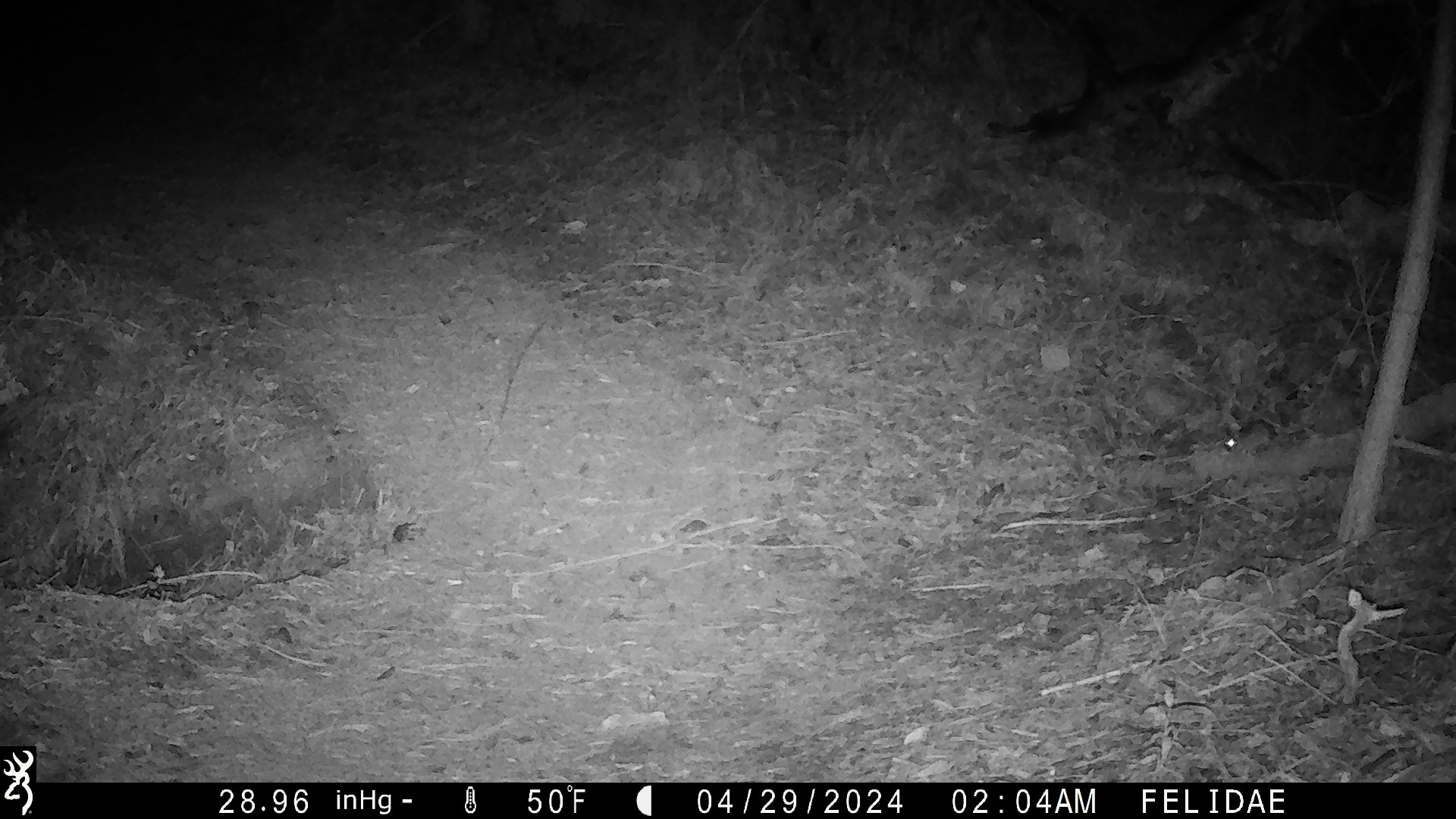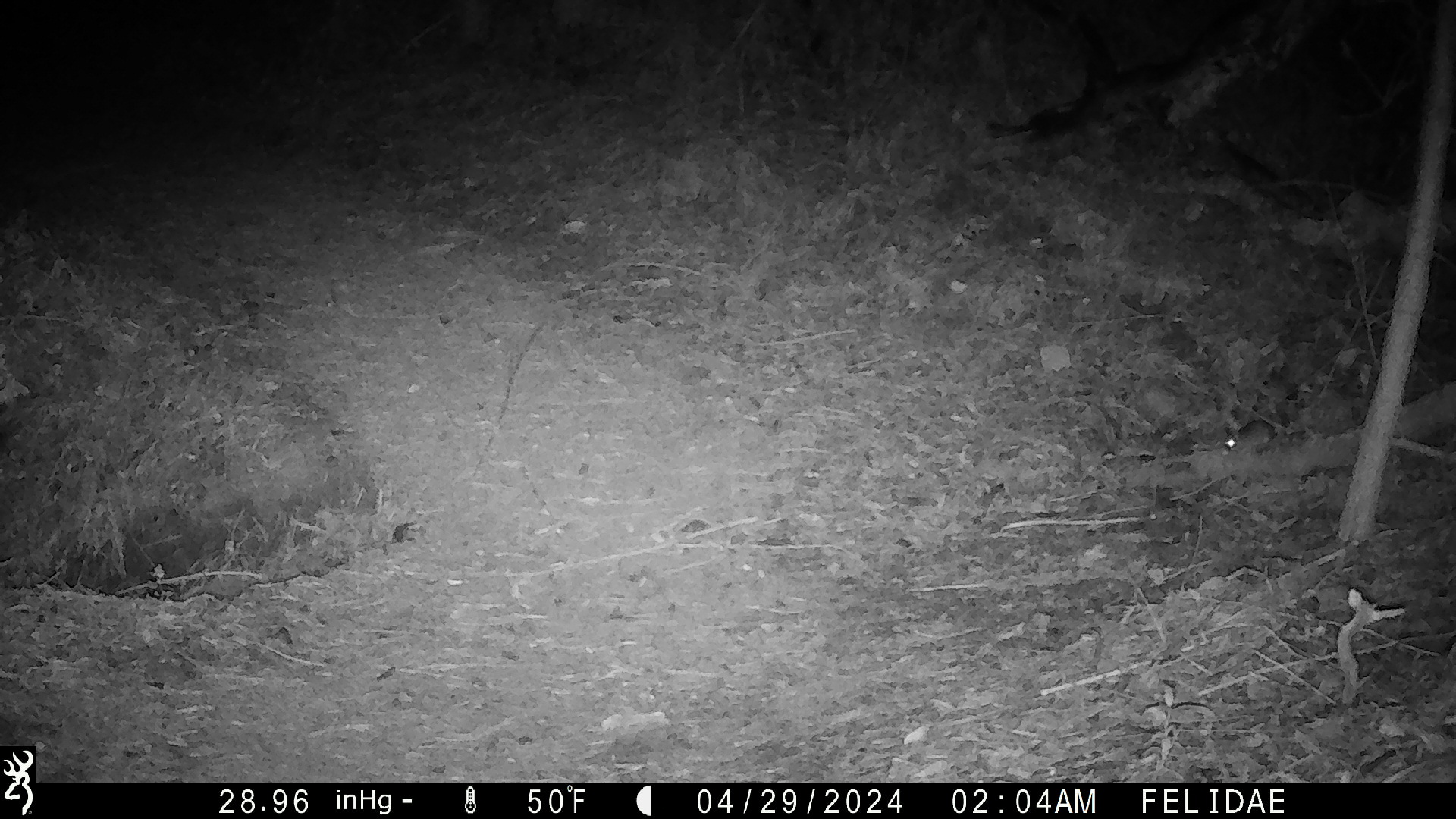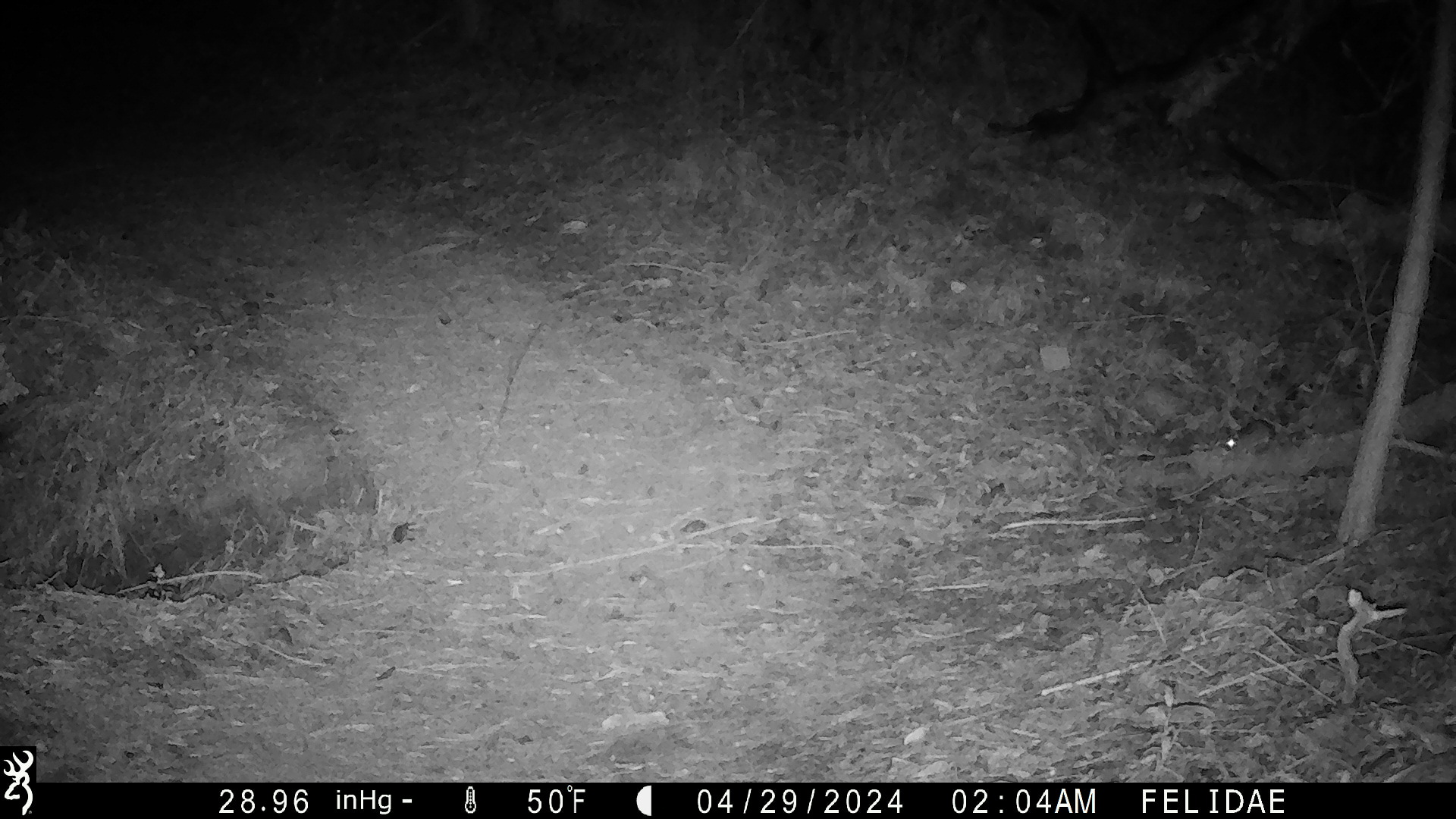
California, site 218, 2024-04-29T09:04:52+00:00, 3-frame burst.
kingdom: Animalia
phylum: Chordata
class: Mammalia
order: Rodentia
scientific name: Rodentia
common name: mouse or rat